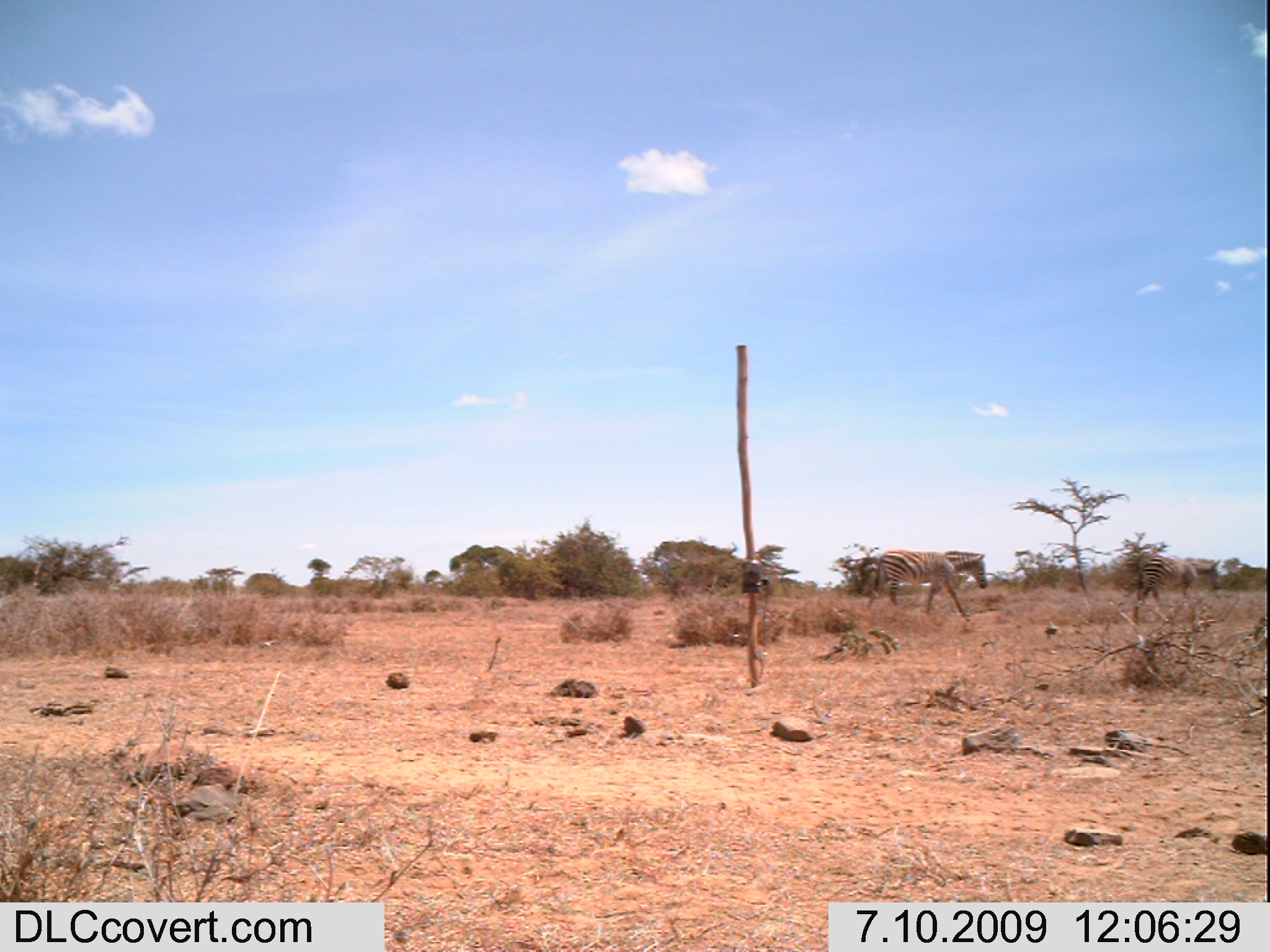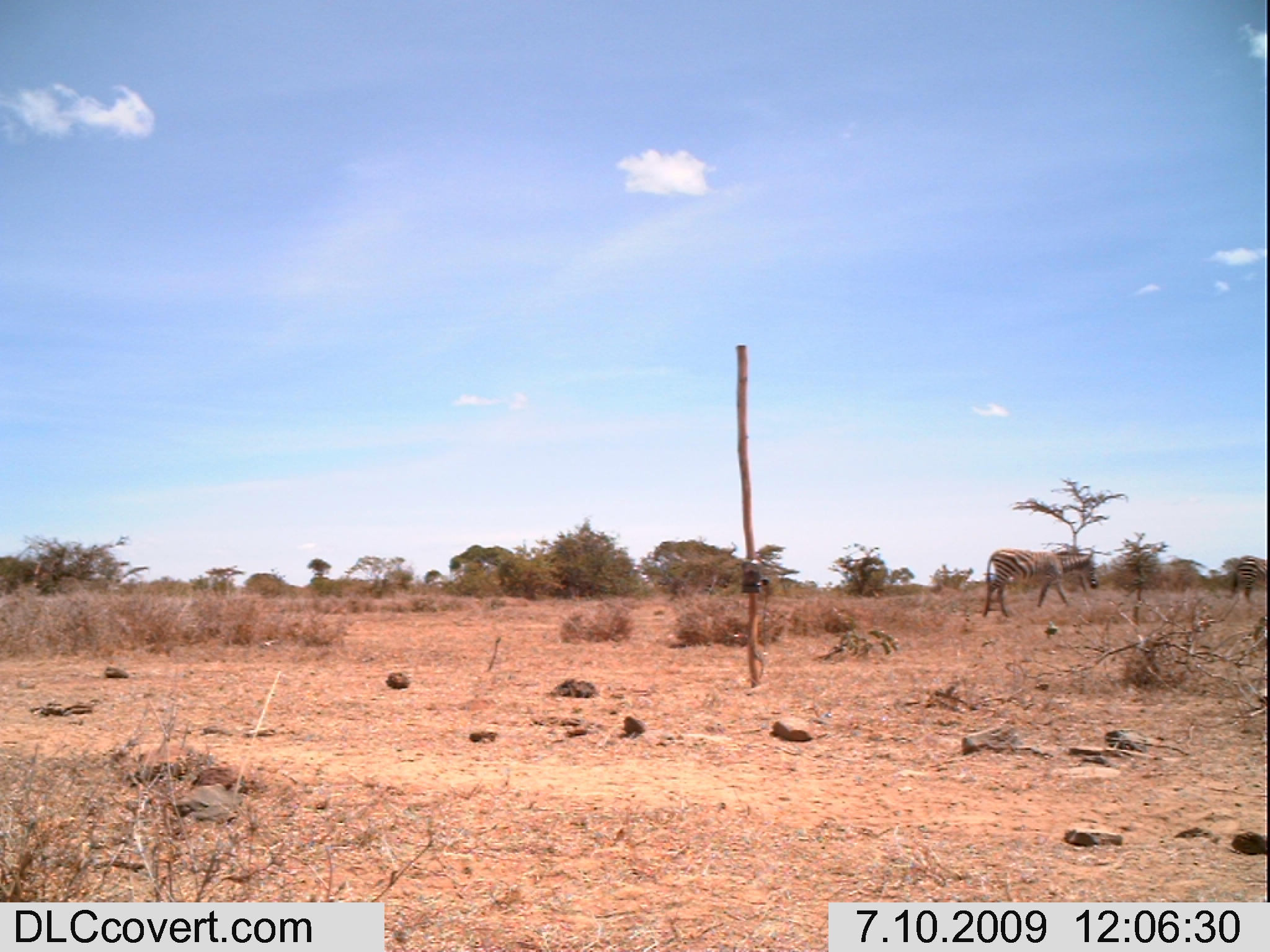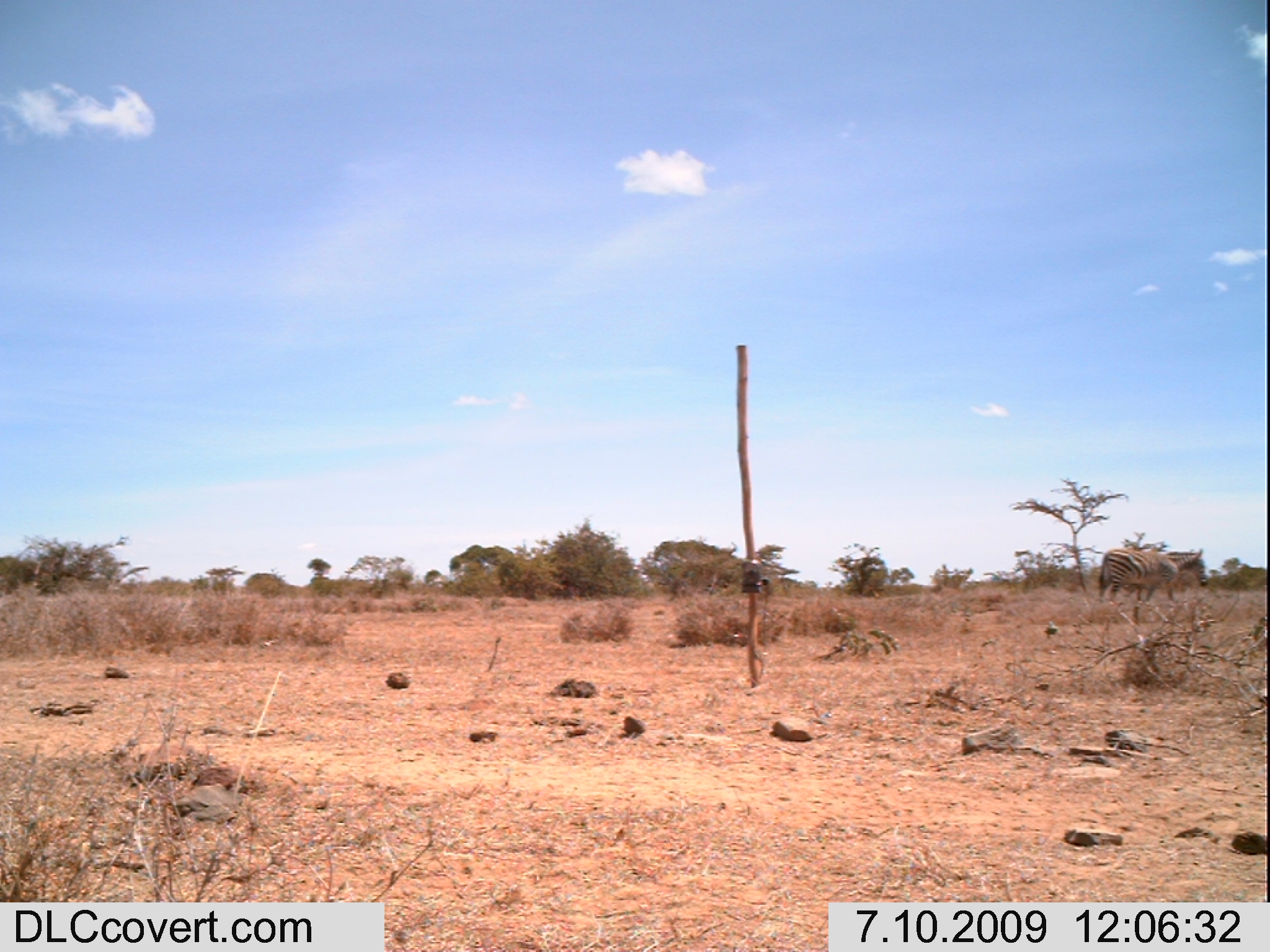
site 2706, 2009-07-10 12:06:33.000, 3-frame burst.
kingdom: Animalia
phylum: Chordata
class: Mammalia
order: Perissodactyla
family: Equidae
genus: Equus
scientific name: Equus quagga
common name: plains zebra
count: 2